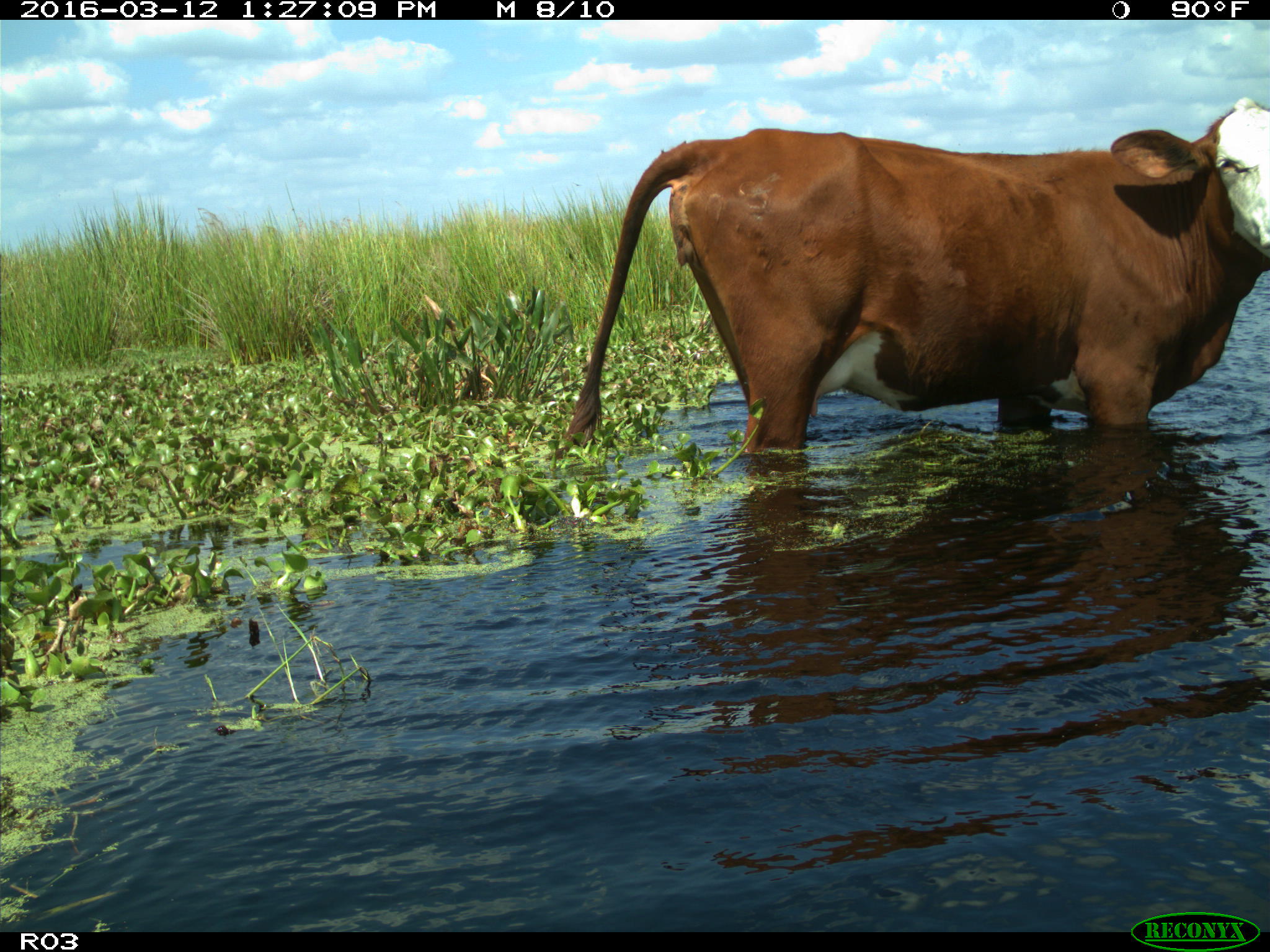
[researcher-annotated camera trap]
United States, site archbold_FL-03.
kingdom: Animalia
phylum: Chordata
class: Mammalia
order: Artiodactyla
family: Bovidae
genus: Bos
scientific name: Bos taurus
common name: domestic cow